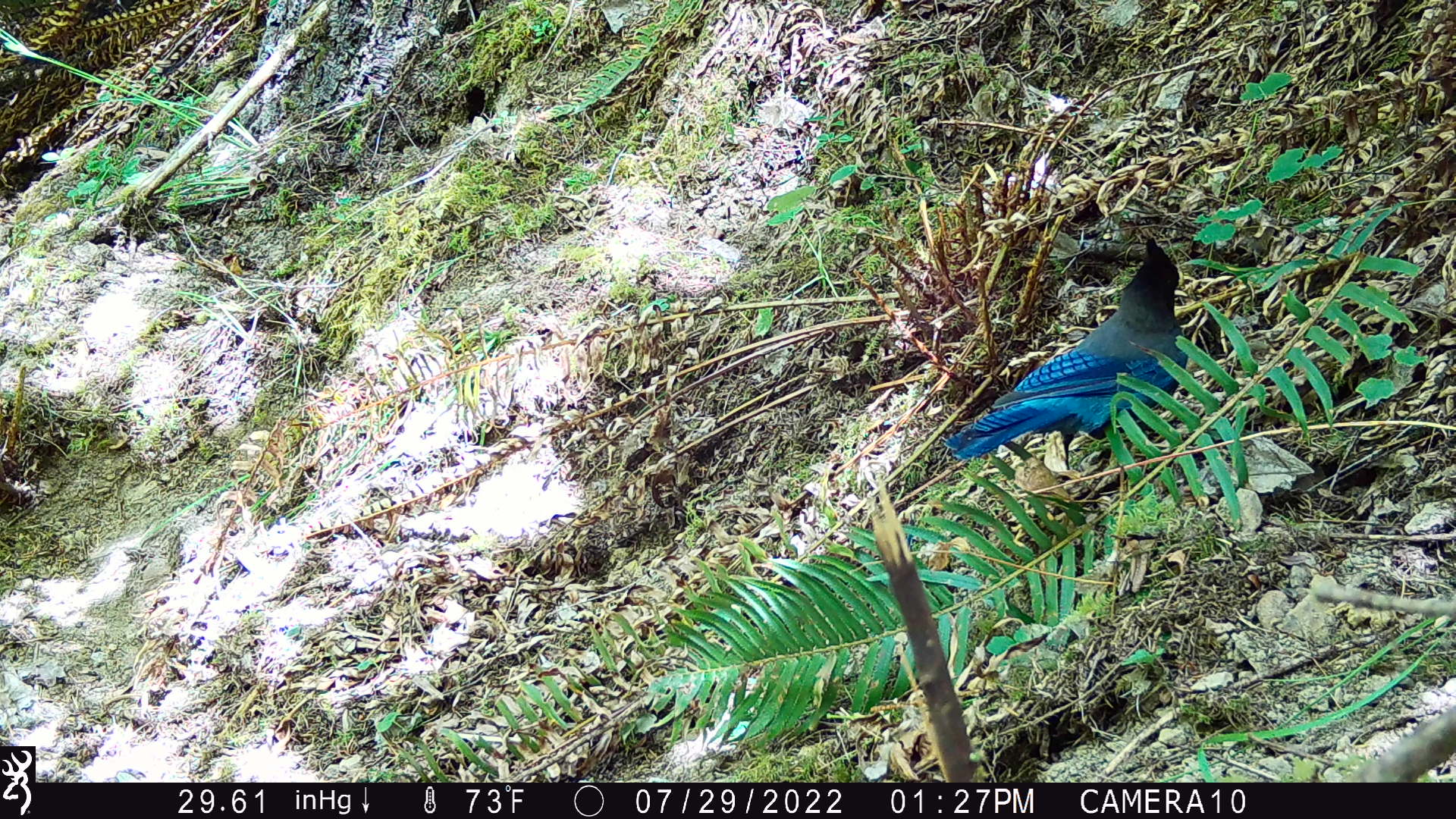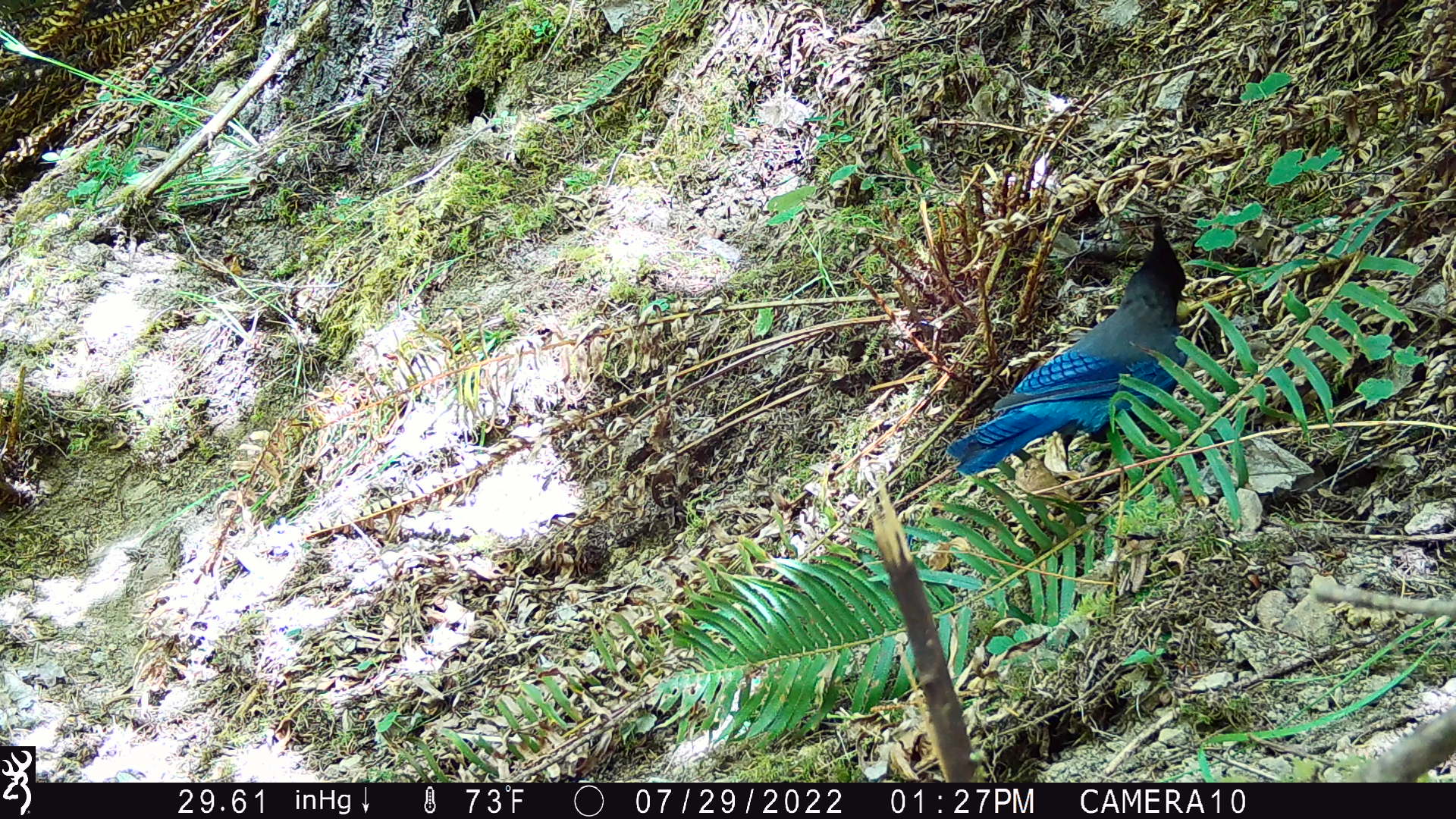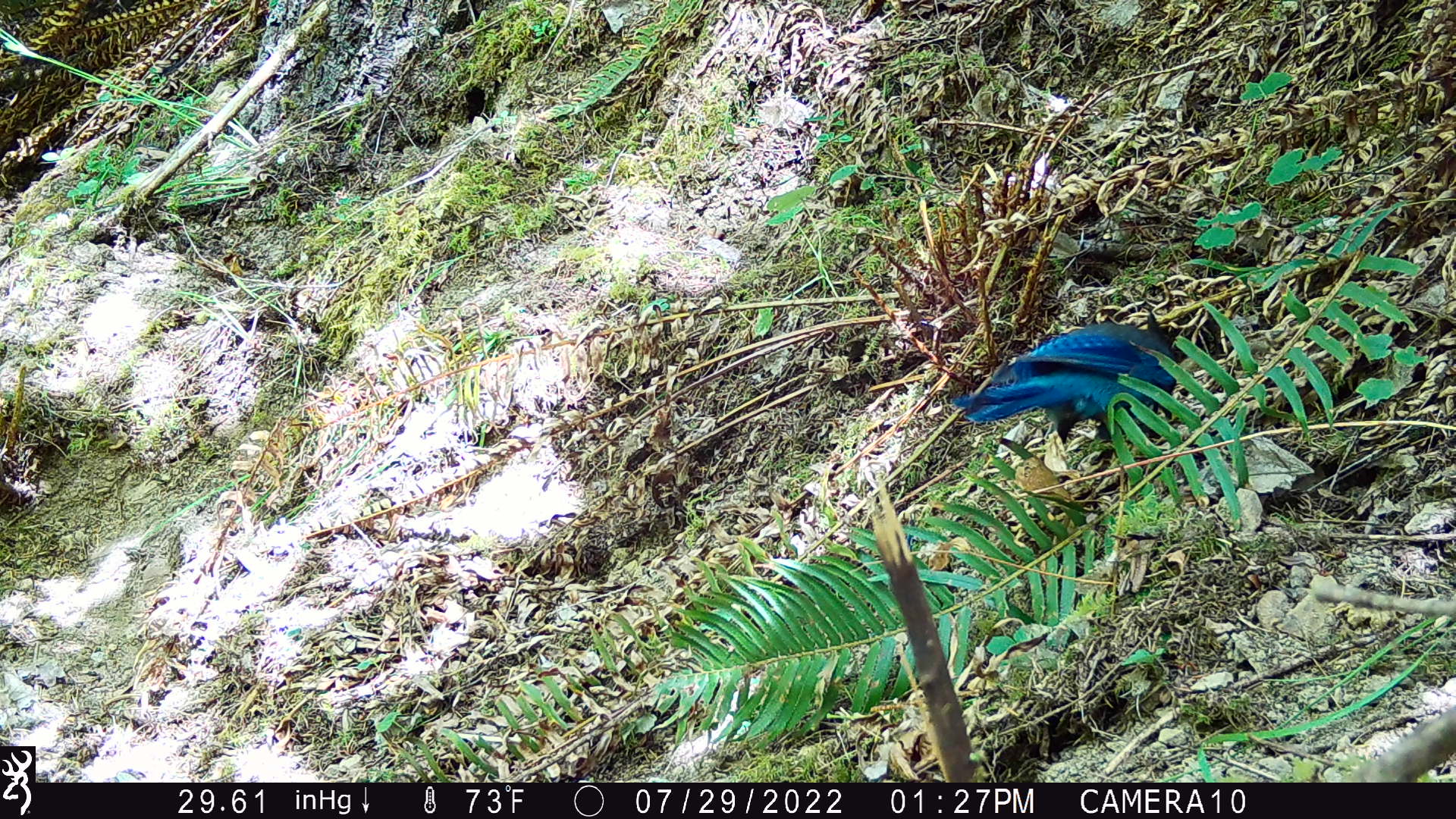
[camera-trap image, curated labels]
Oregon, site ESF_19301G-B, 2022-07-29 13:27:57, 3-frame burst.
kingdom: Animalia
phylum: Chordata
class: Aves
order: Passeriformes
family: Corvidae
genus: Cyanocitta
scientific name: Cyanocitta stelleri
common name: steller's jay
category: stellers jay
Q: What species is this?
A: Stellers jay (steller's jay) (Cyanocitta stelleri).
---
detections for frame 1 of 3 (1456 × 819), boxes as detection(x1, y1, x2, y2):
stellers jay: detection(952, 237, 1179, 462)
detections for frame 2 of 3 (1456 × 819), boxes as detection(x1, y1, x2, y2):
stellers jay: detection(954, 222, 1193, 474)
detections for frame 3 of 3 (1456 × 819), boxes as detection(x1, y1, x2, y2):
stellers jay: detection(952, 314, 1182, 443)